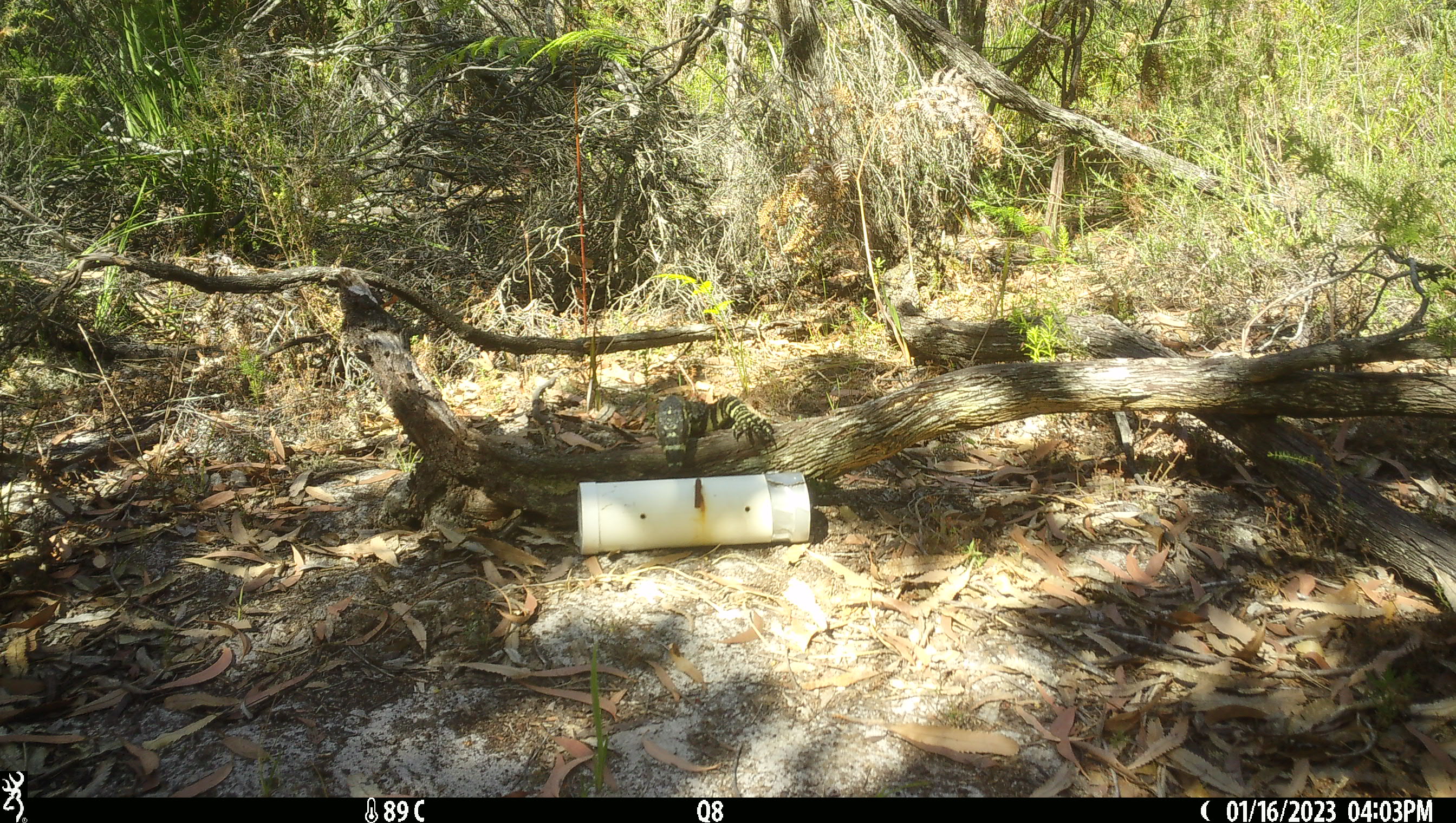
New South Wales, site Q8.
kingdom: Animalia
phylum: Chordata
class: Reptilia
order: Squamata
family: Varanidae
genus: Varanus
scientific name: Varanus varius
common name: lace monitor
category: goanna